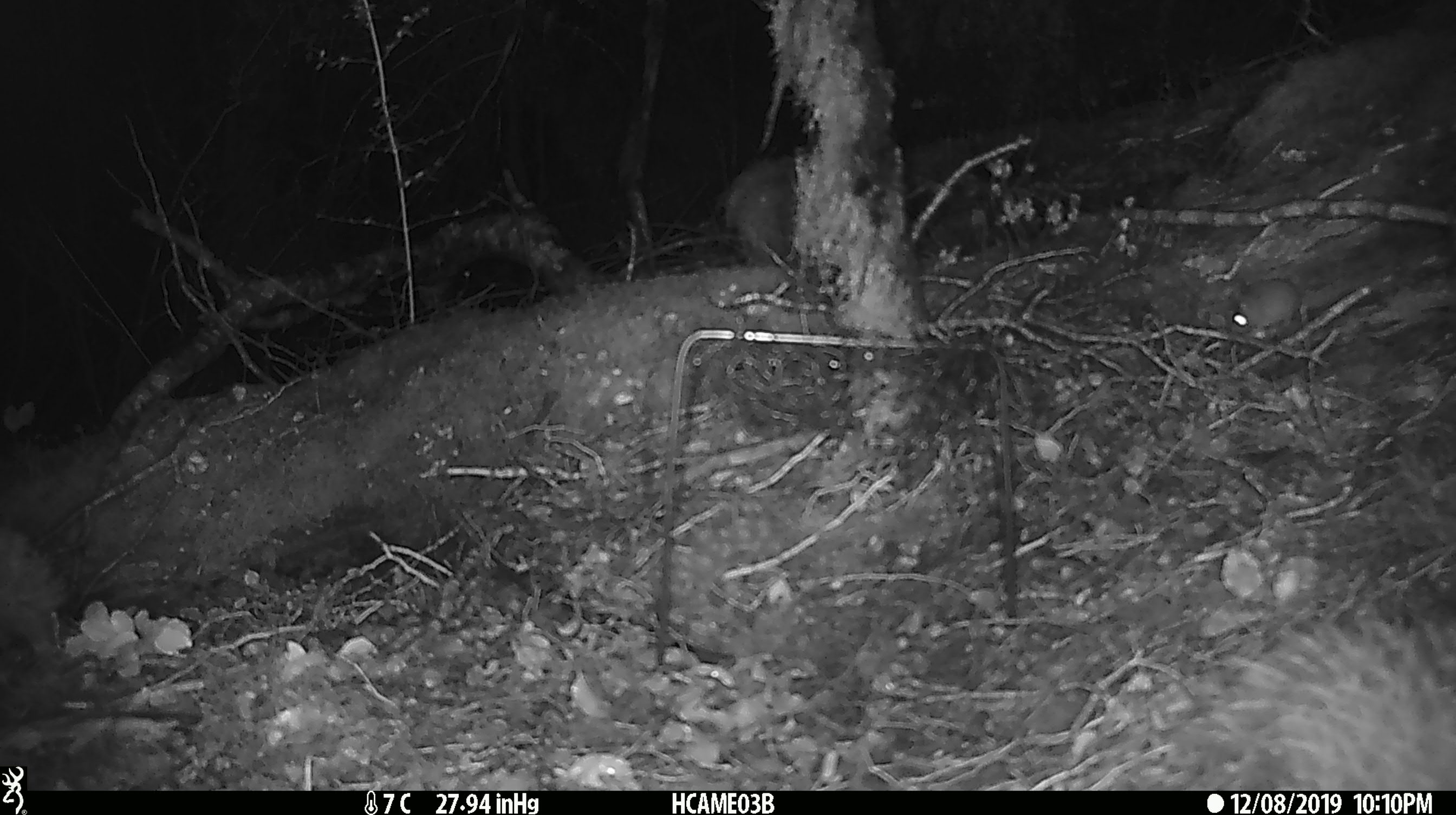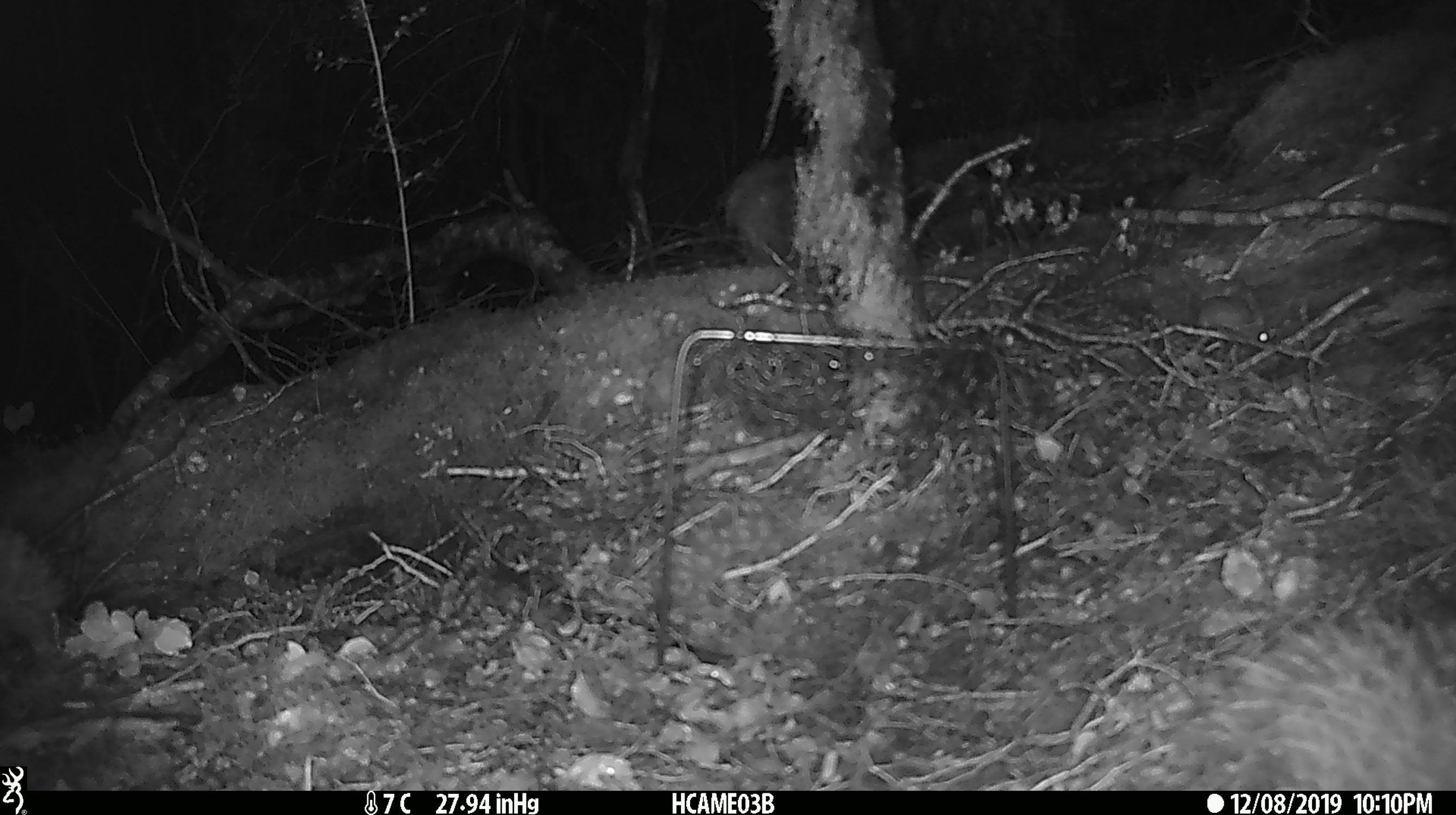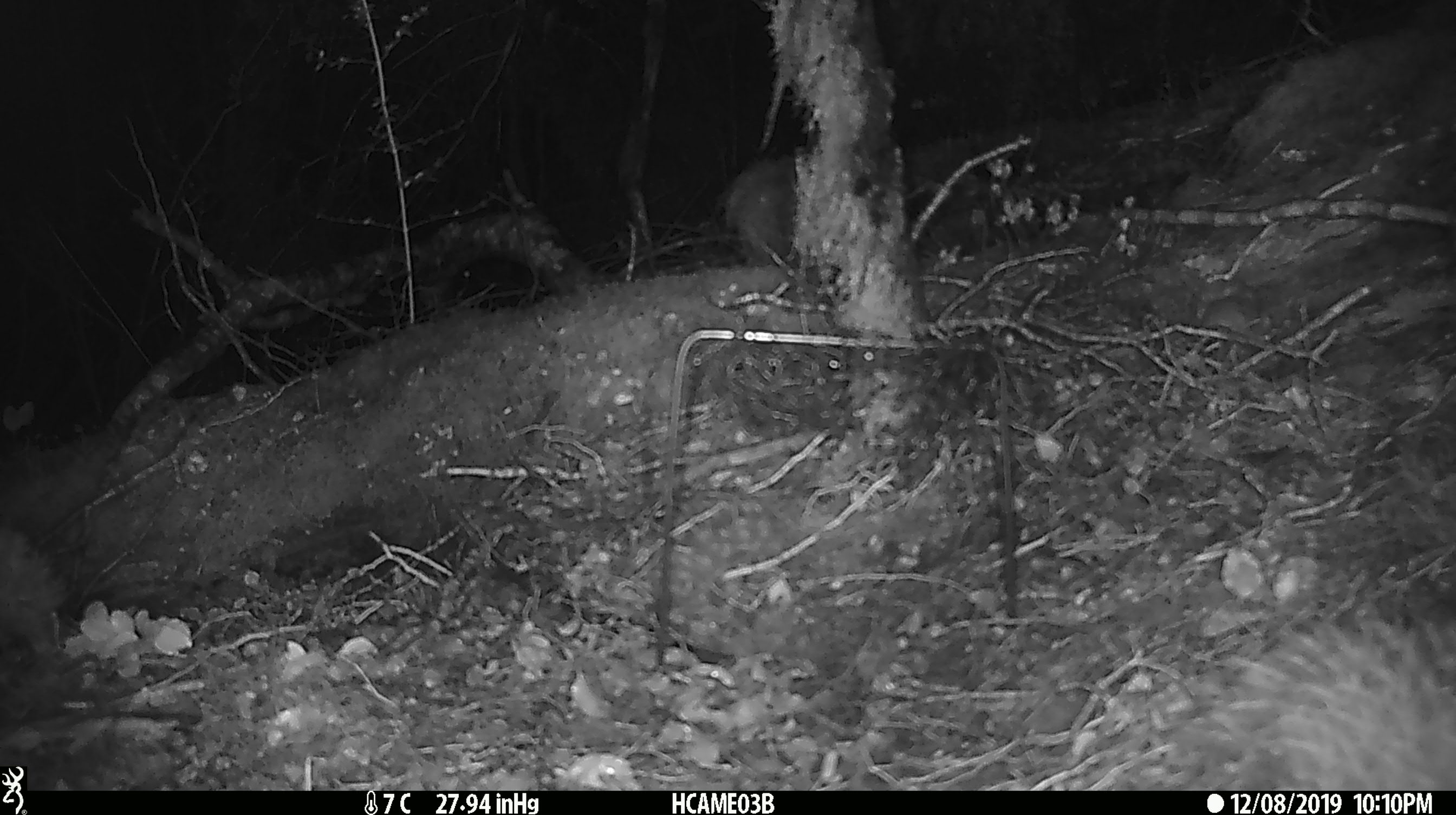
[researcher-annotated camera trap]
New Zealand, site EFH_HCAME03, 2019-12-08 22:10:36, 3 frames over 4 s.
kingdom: Animalia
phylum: Chordata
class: Mammalia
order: Rodentia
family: Muridae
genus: Mus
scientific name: Mus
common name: mouse